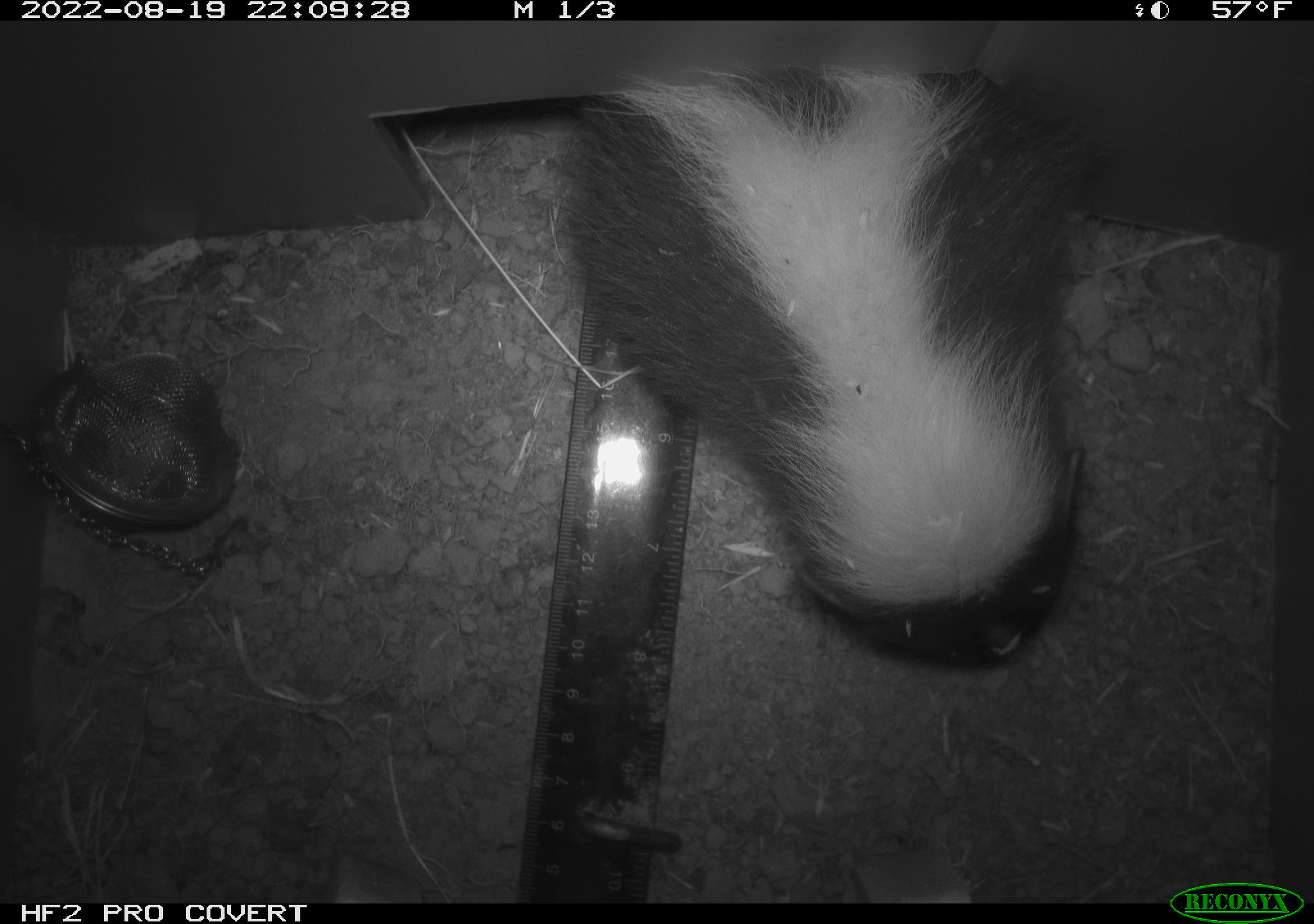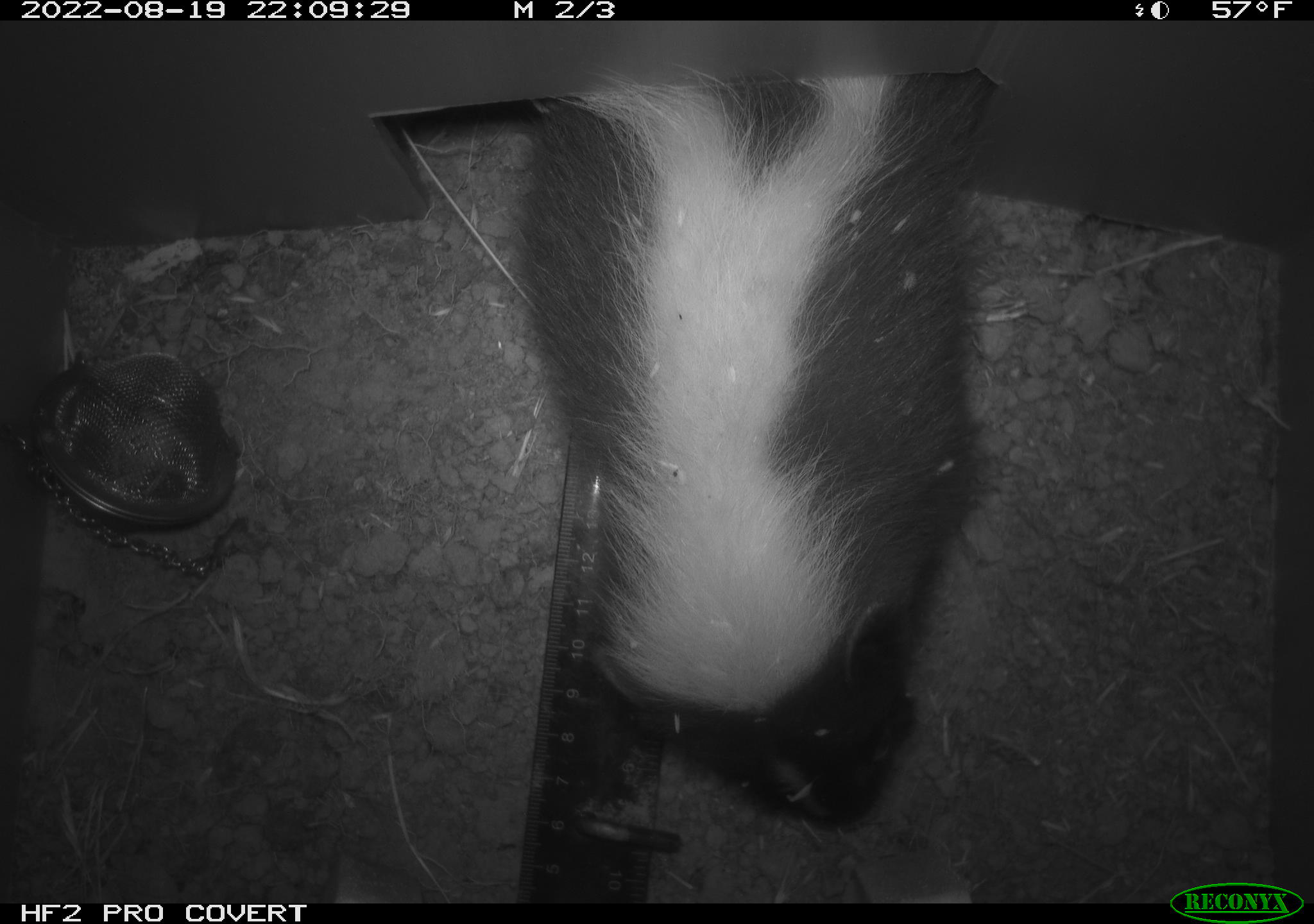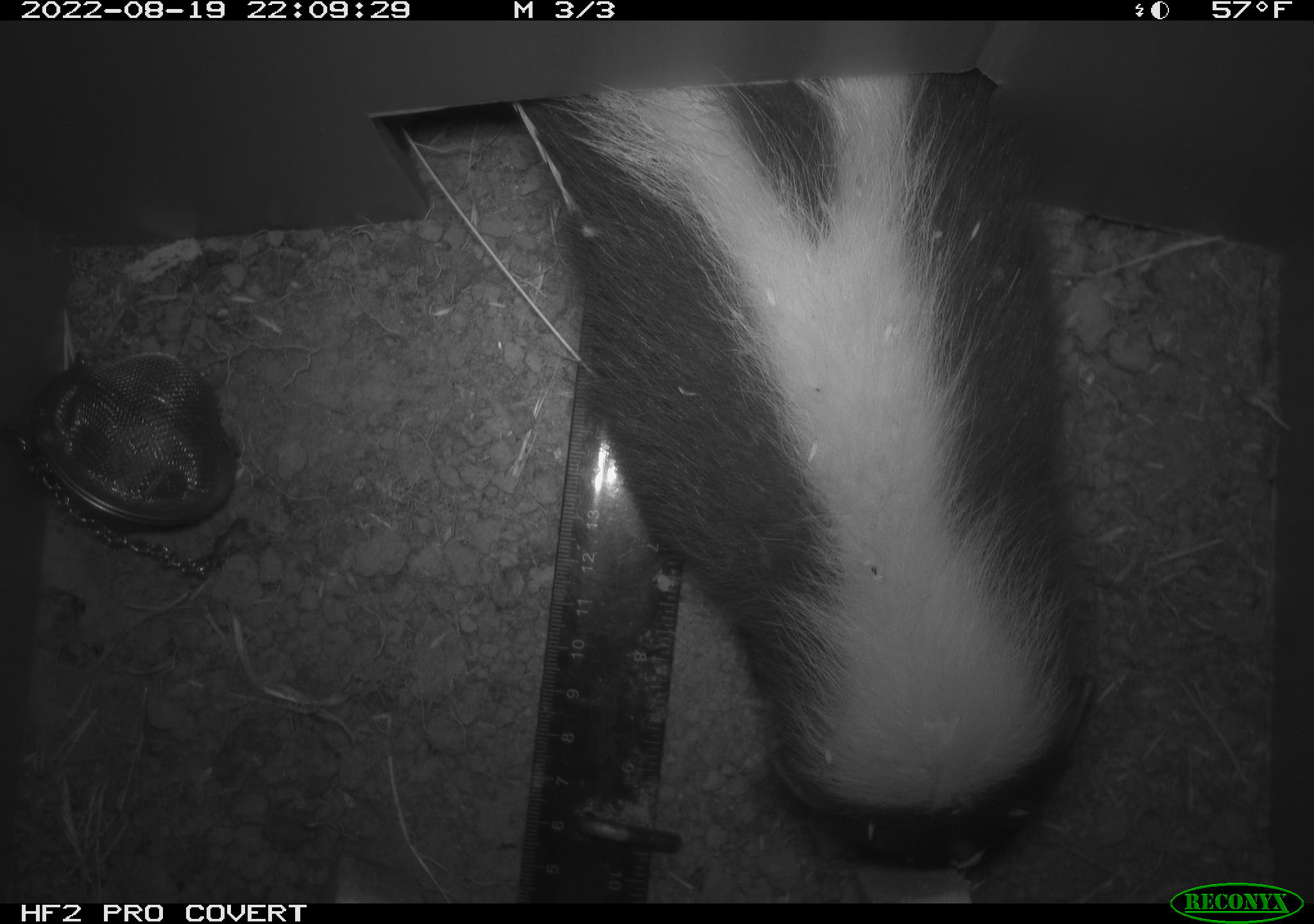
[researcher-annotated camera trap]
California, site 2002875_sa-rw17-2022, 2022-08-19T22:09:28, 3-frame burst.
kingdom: Animalia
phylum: Chordata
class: Mammalia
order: Carnivora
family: Mephitidae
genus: Mephitis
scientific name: Mephitis mephitis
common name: striped skunk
Striped skunk (Mephitis mephitis).